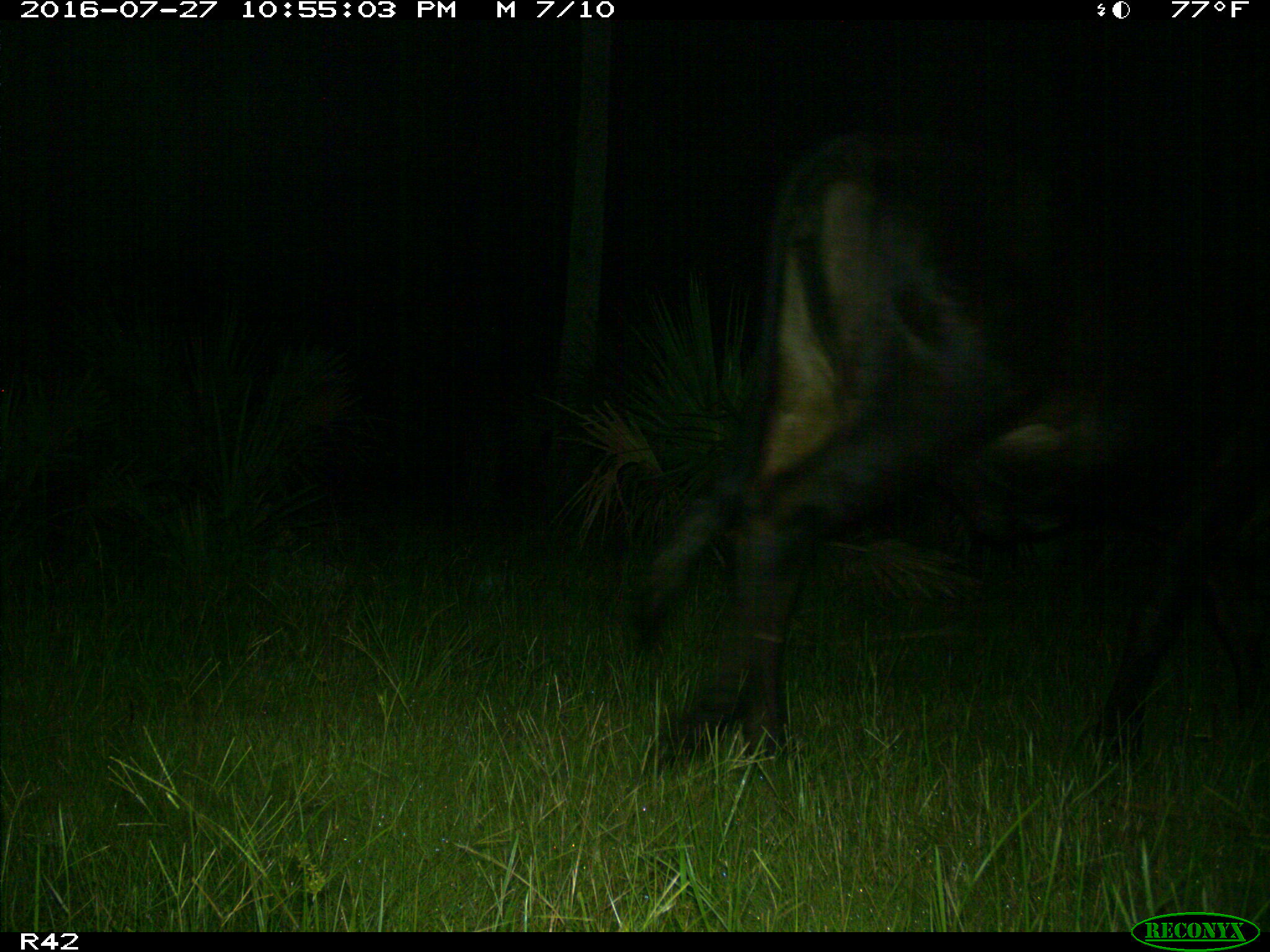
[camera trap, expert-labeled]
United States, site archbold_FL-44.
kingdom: Animalia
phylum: Chordata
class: Mammalia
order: Artiodactyla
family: Bovidae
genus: Bos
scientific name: Bos taurus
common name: domestic cow